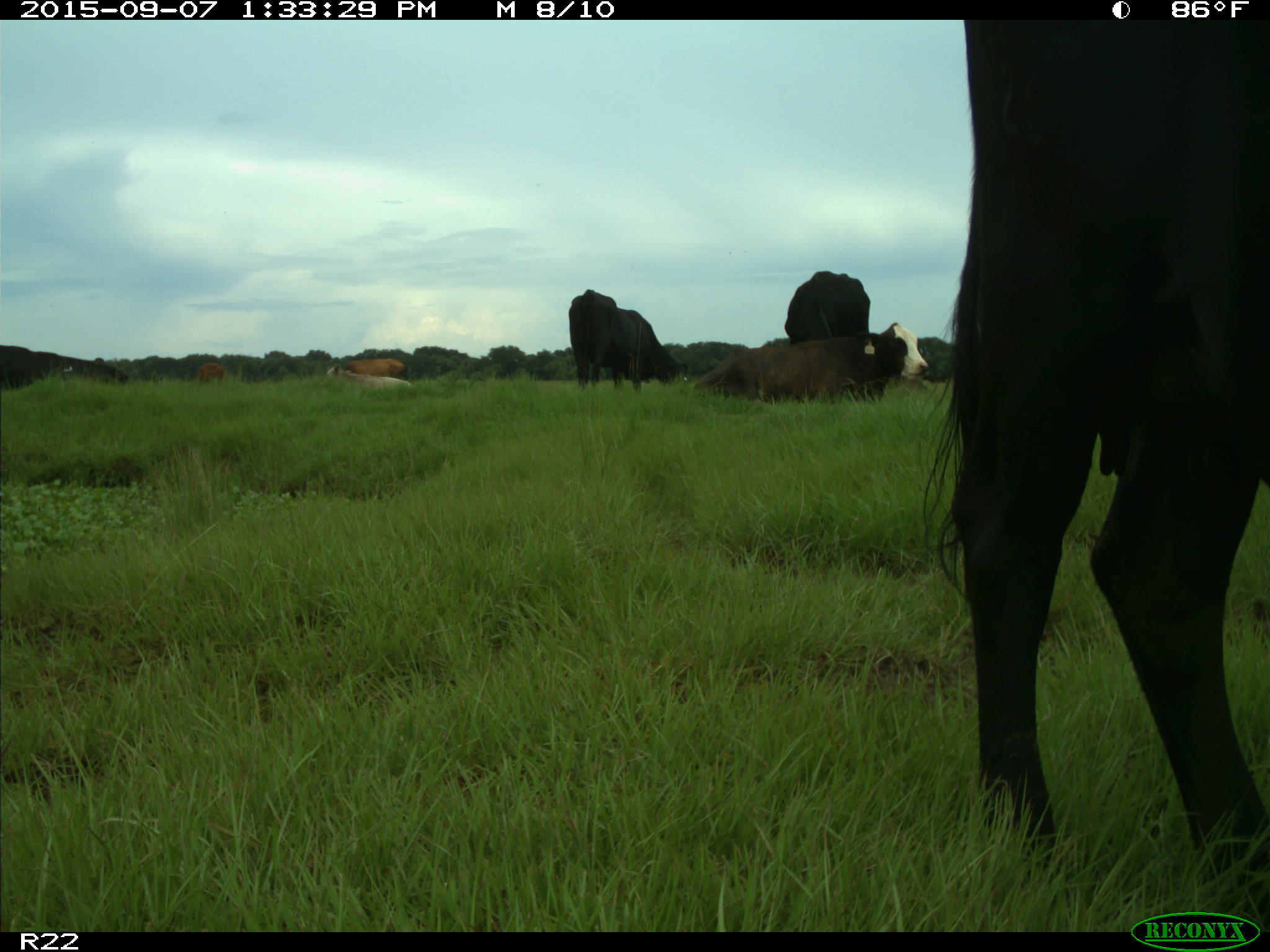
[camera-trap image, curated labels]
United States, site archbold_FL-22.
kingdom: Animalia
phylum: Chordata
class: Mammalia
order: Artiodactyla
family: Bovidae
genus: Bos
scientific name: Bos taurus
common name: domestic cow